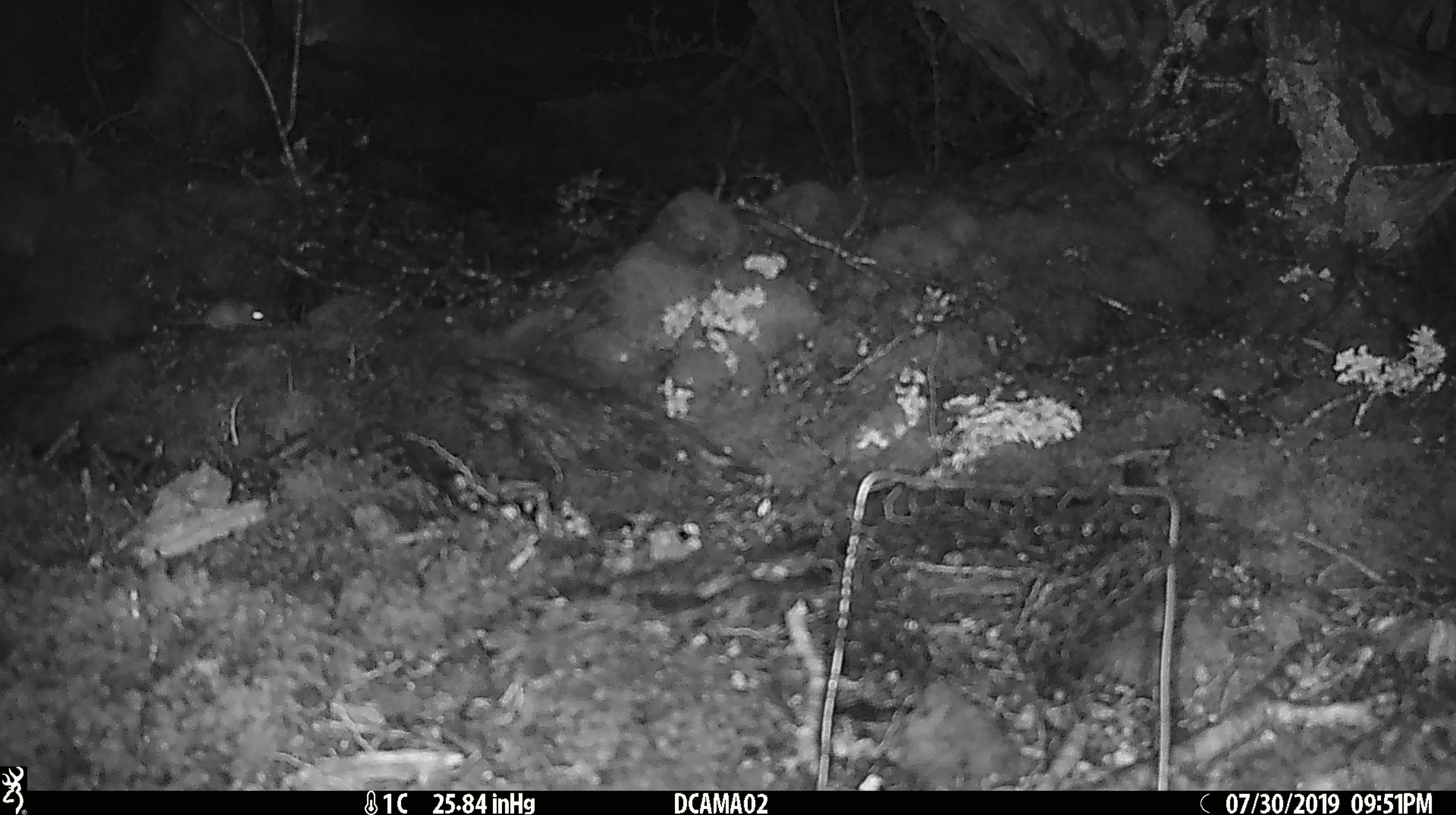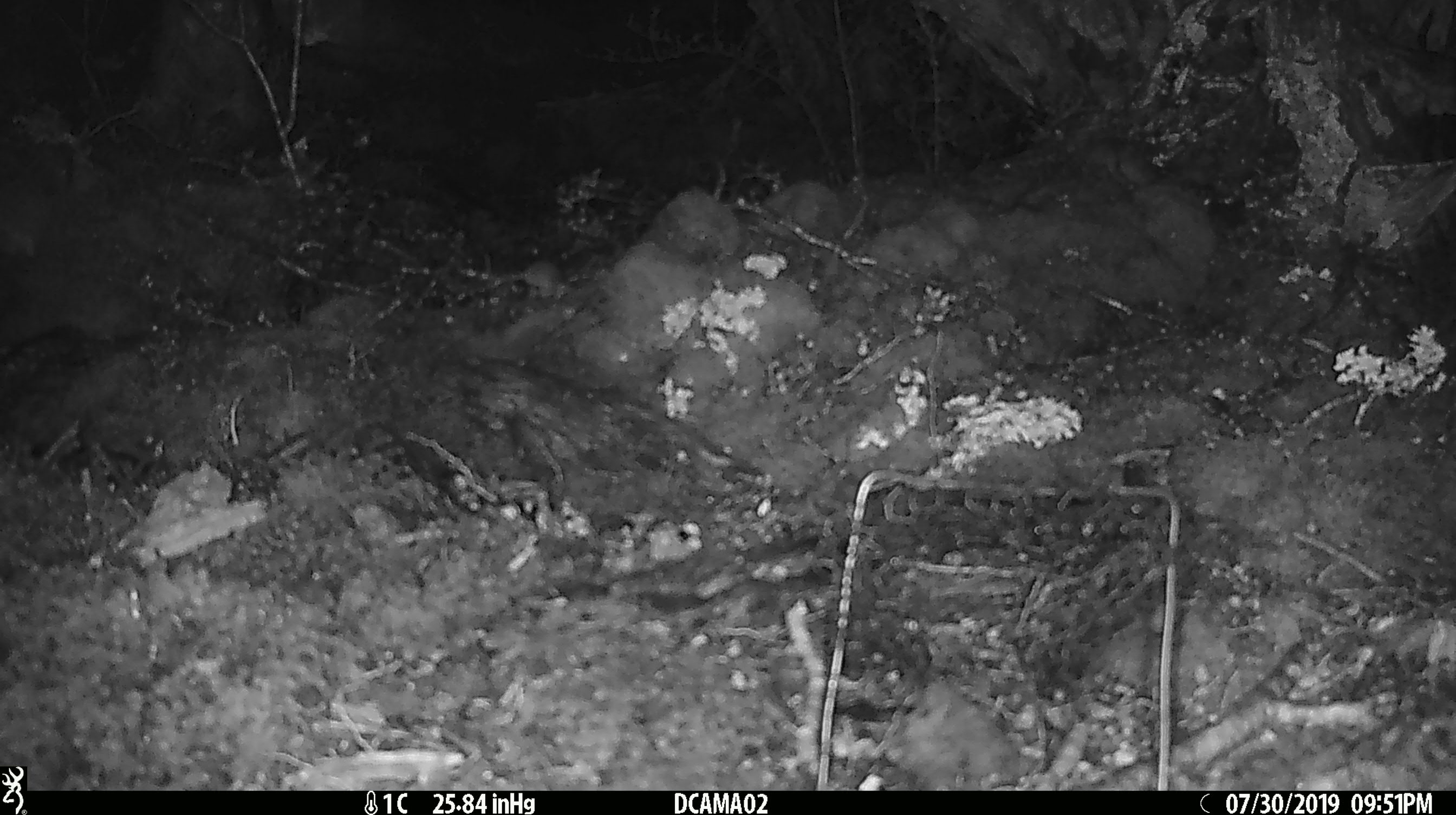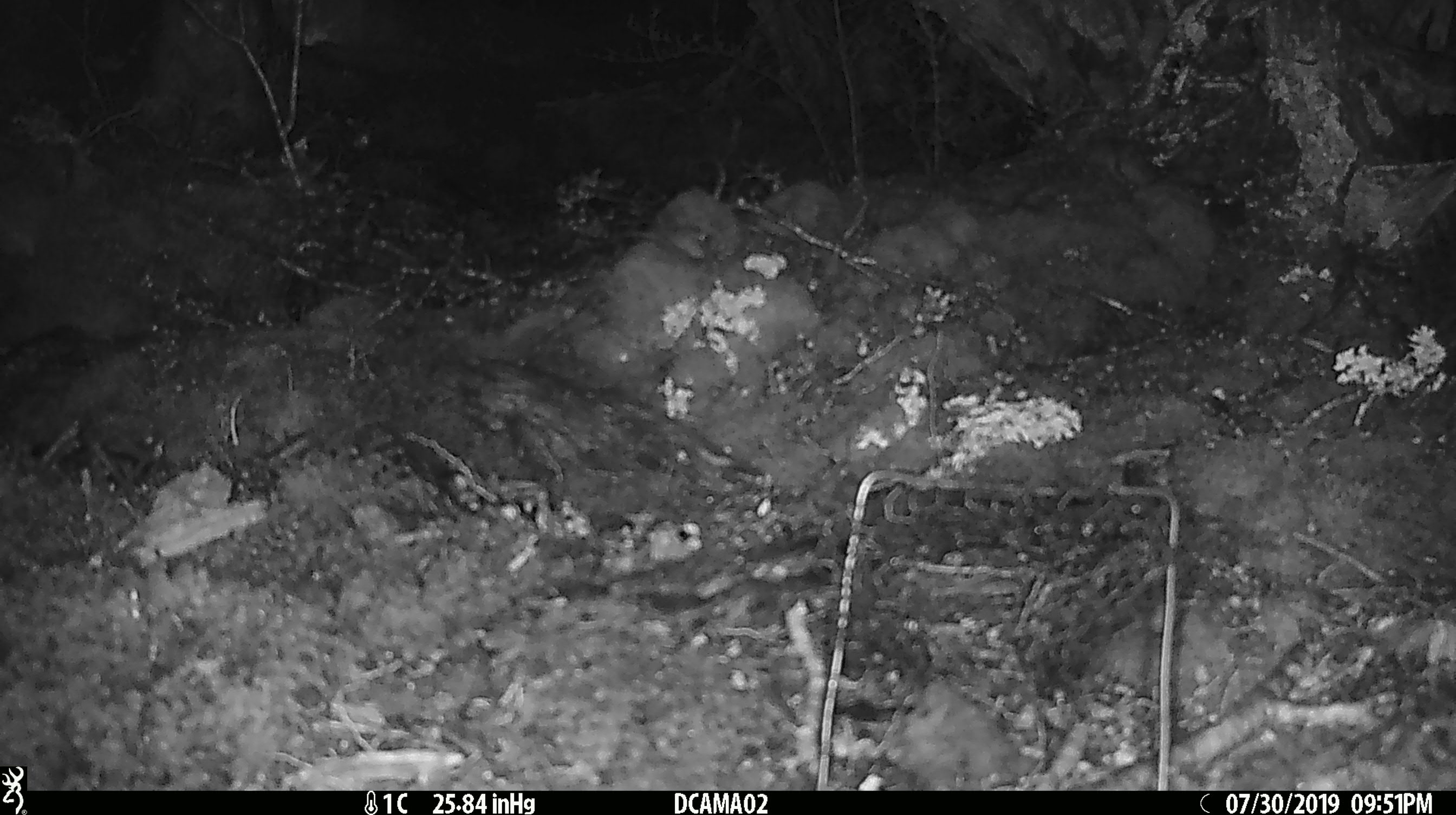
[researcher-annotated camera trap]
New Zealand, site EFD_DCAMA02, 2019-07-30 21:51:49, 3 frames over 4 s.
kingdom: Animalia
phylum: Chordata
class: Mammalia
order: Rodentia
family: Muridae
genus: Mus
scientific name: Mus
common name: mouse